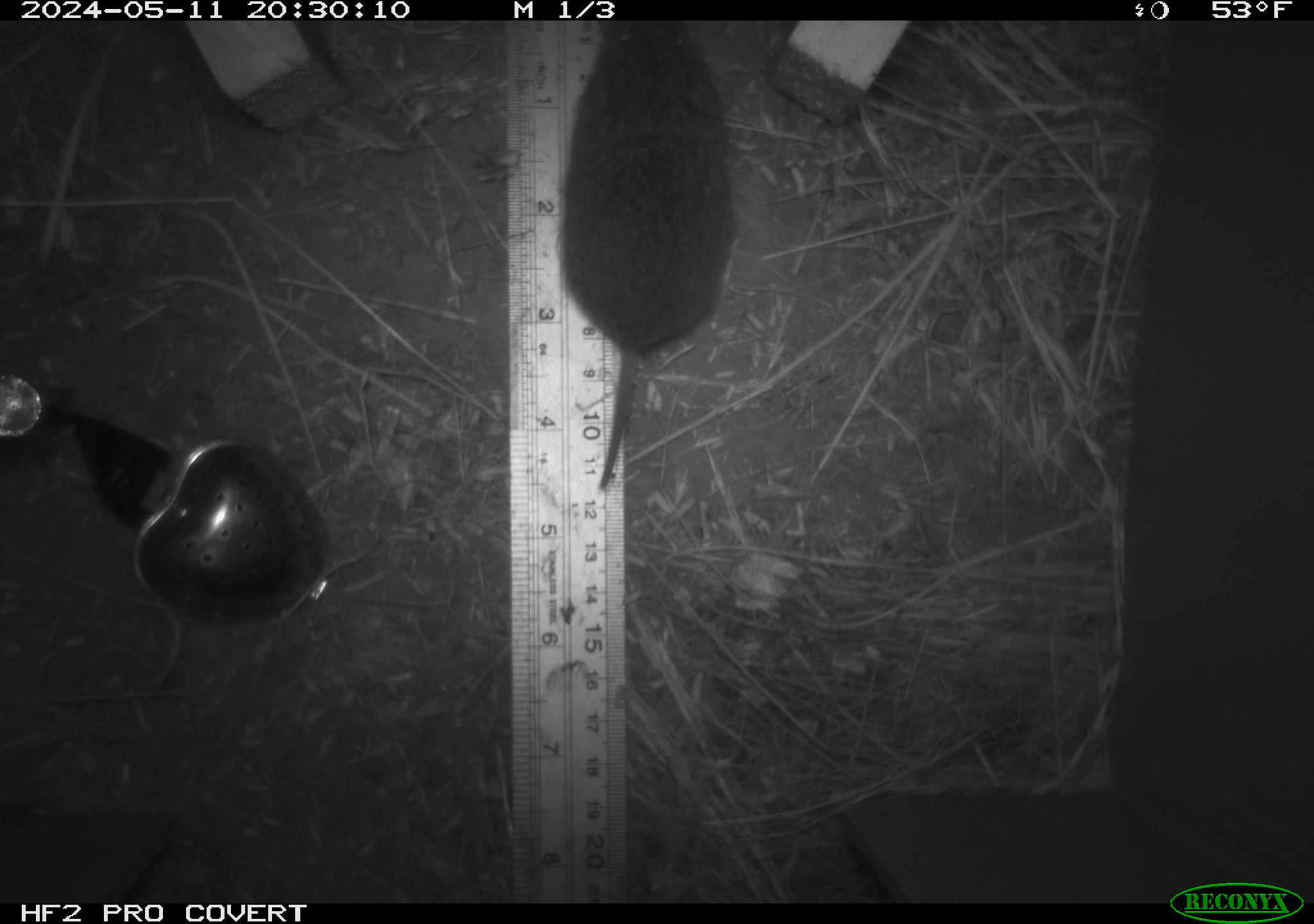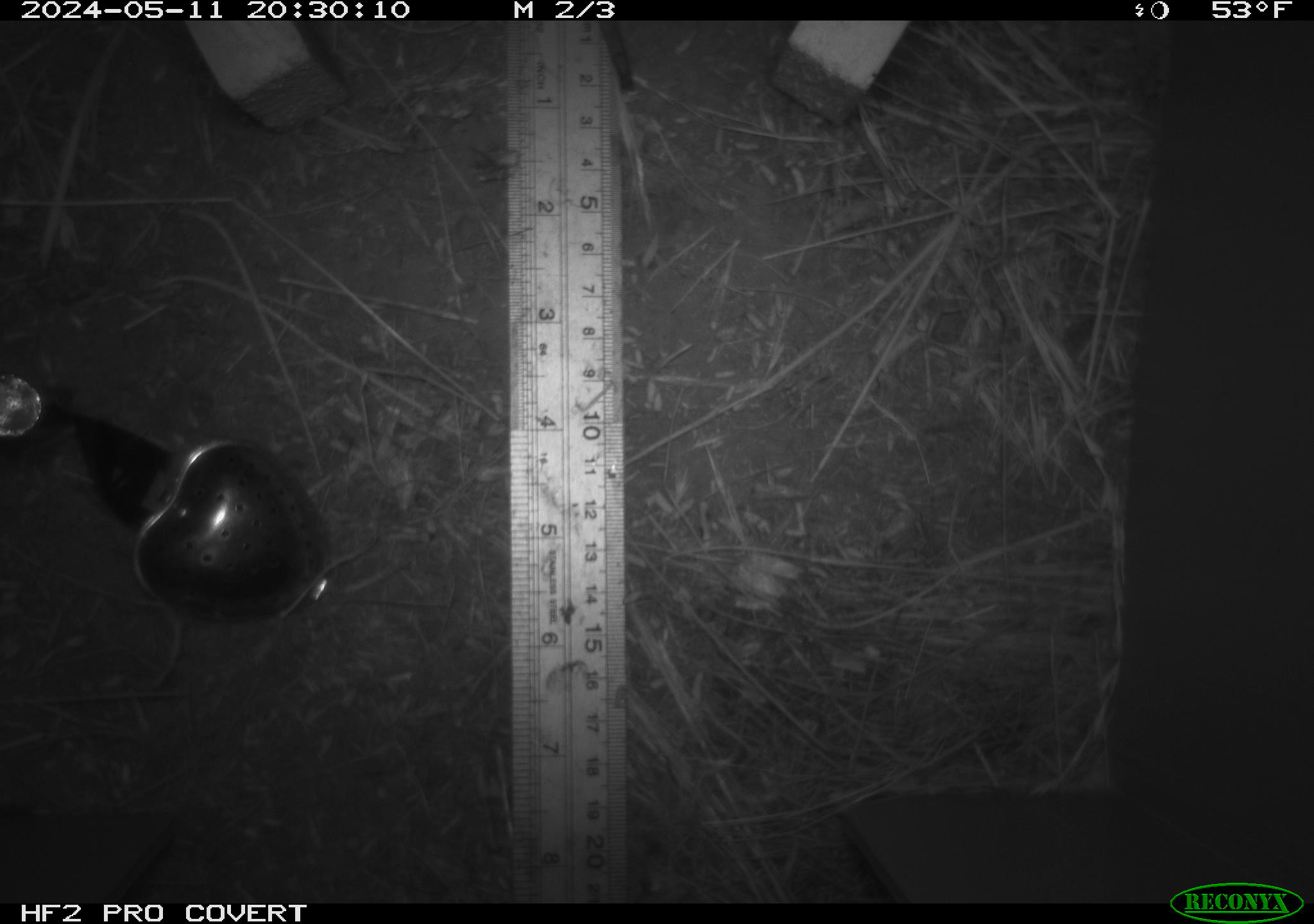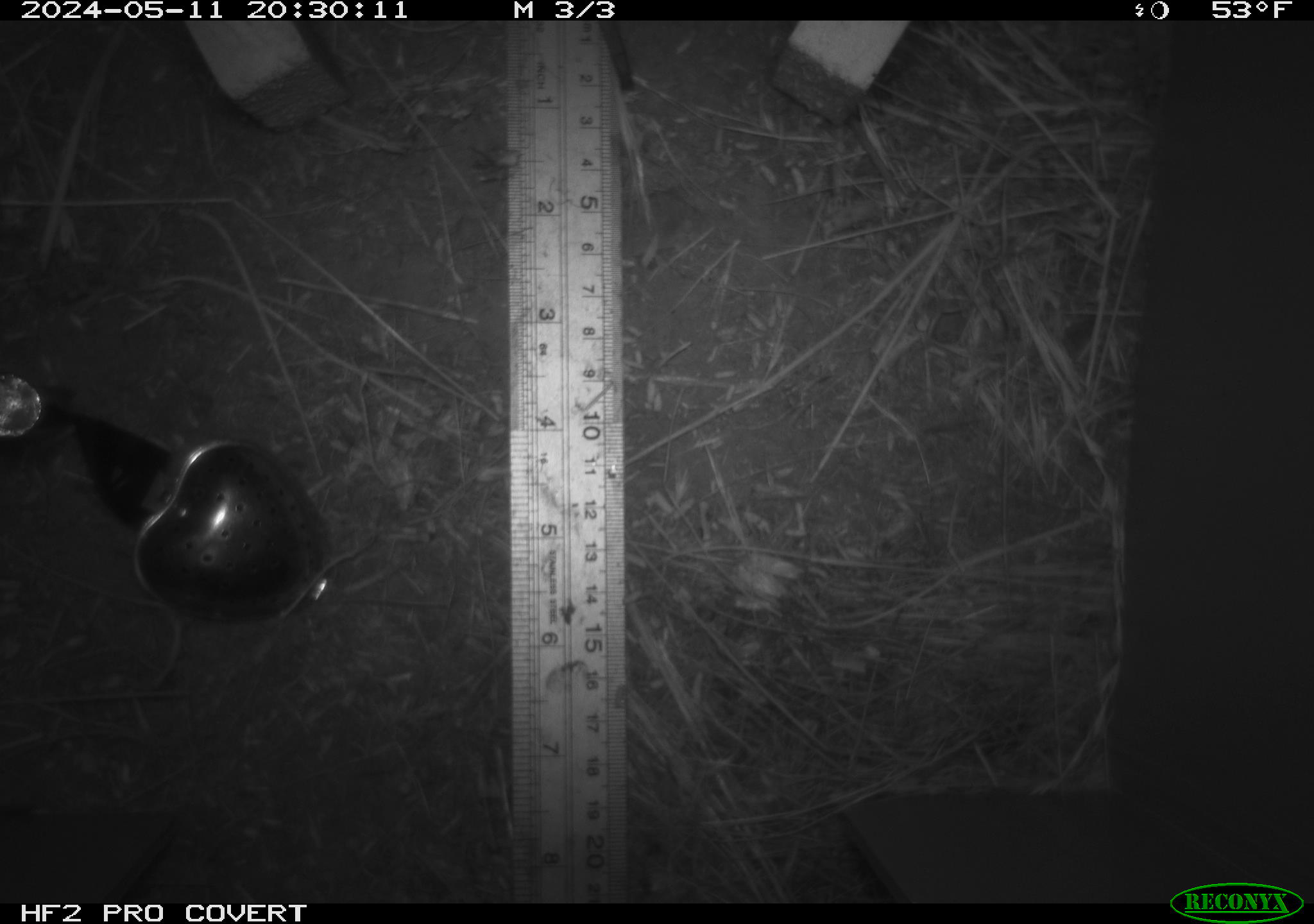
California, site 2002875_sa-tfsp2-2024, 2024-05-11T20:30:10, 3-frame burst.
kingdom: Animalia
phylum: Chordata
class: Mammalia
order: Rodentia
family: Cricetidae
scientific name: Arvicolinae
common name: voles, lemmings, and muskrats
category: arvicolinae subfamily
Arvicolinae subfamily (voles, lemmings, and muskrats) (Arvicolinae).